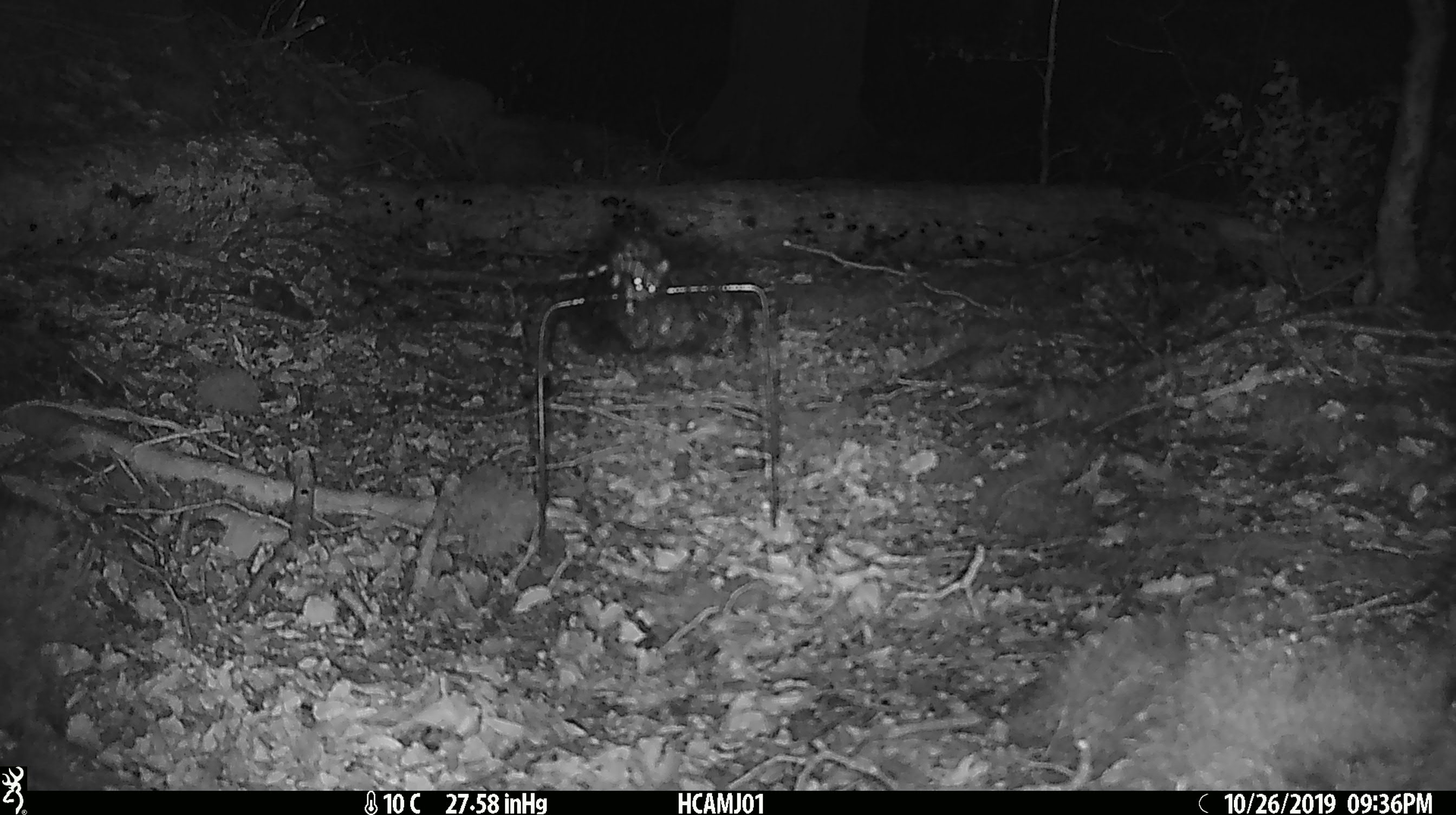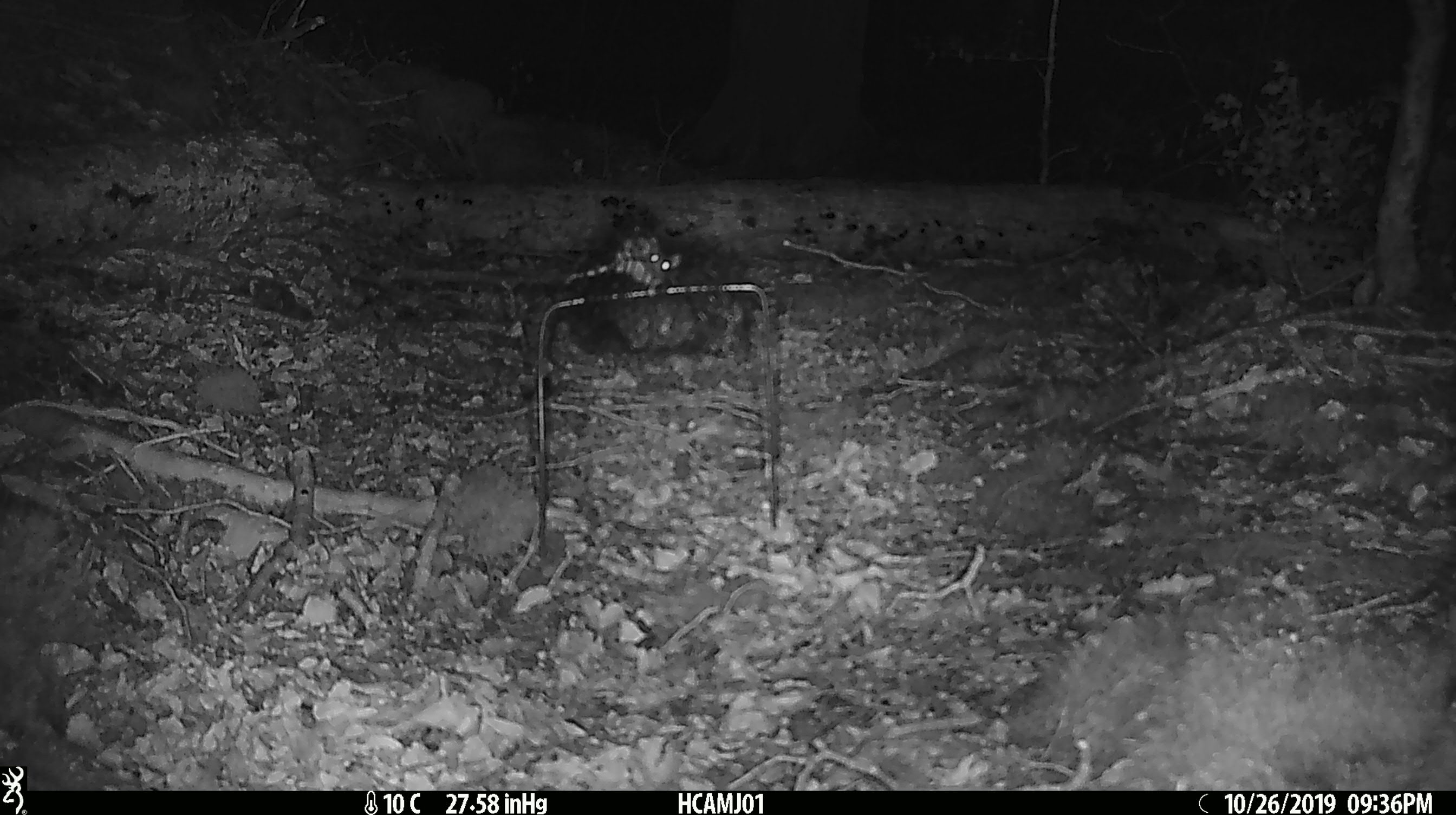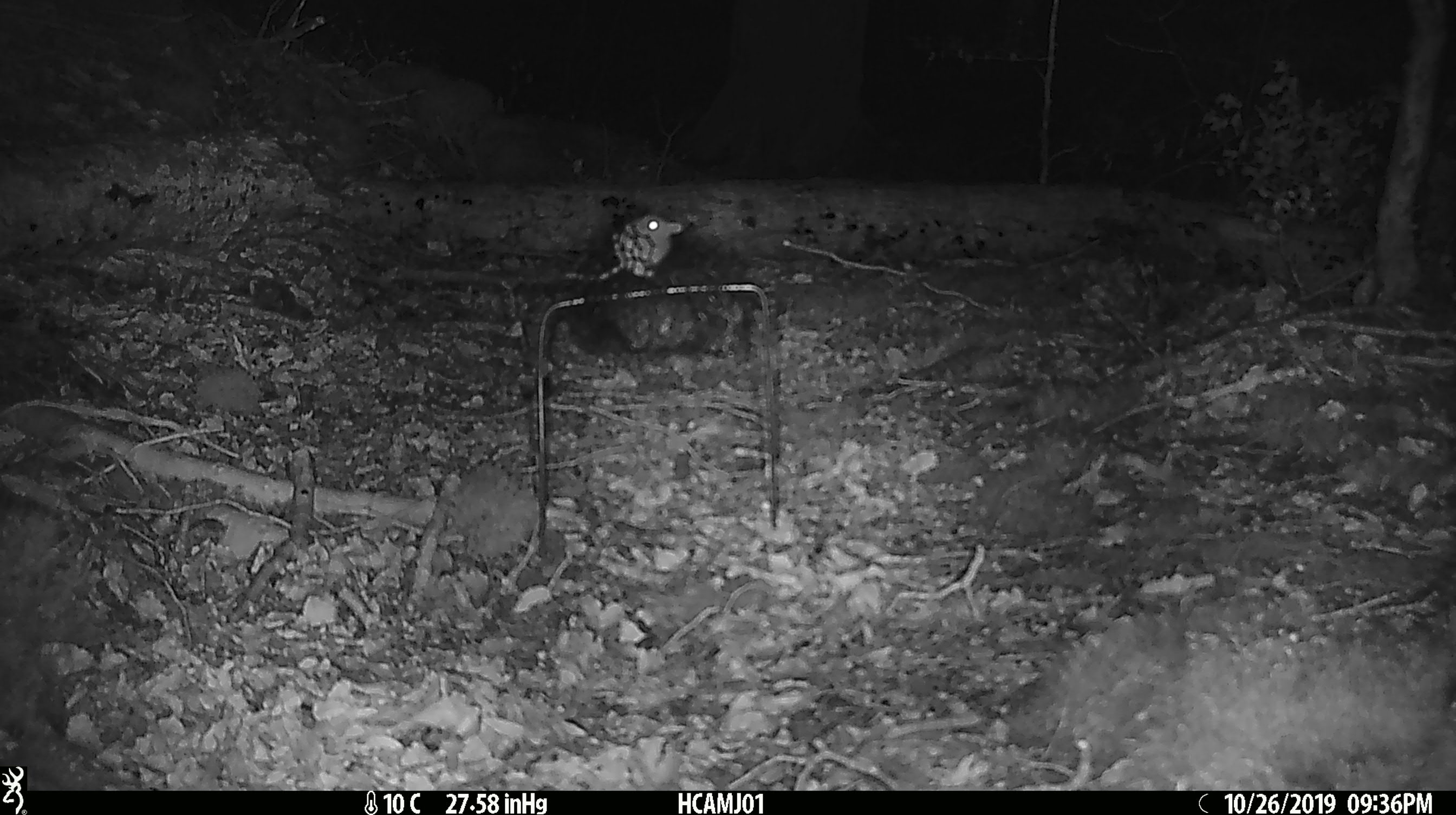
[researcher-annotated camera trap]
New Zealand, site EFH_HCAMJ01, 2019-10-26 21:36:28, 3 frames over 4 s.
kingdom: Animalia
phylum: Chordata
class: Mammalia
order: Rodentia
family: Muridae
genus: Mus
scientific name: Mus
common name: mouse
Mouse (Mus).